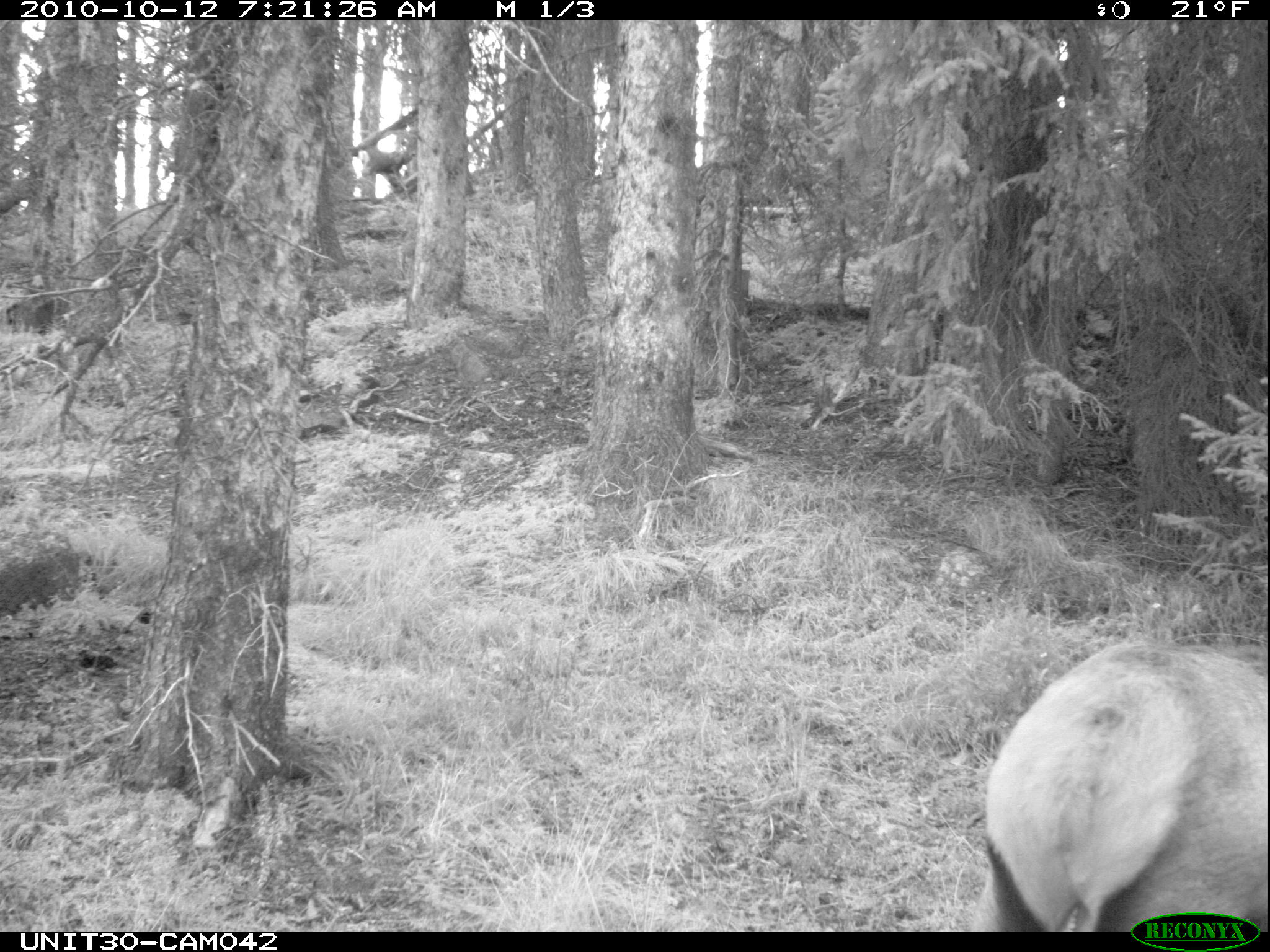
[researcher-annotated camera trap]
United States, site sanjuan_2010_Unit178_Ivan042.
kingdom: Animalia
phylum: Chordata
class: Mammalia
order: Artiodactyla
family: Cervidae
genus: Cervus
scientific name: Cervus elaphus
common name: red deer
Cervus elaphus (red deer).